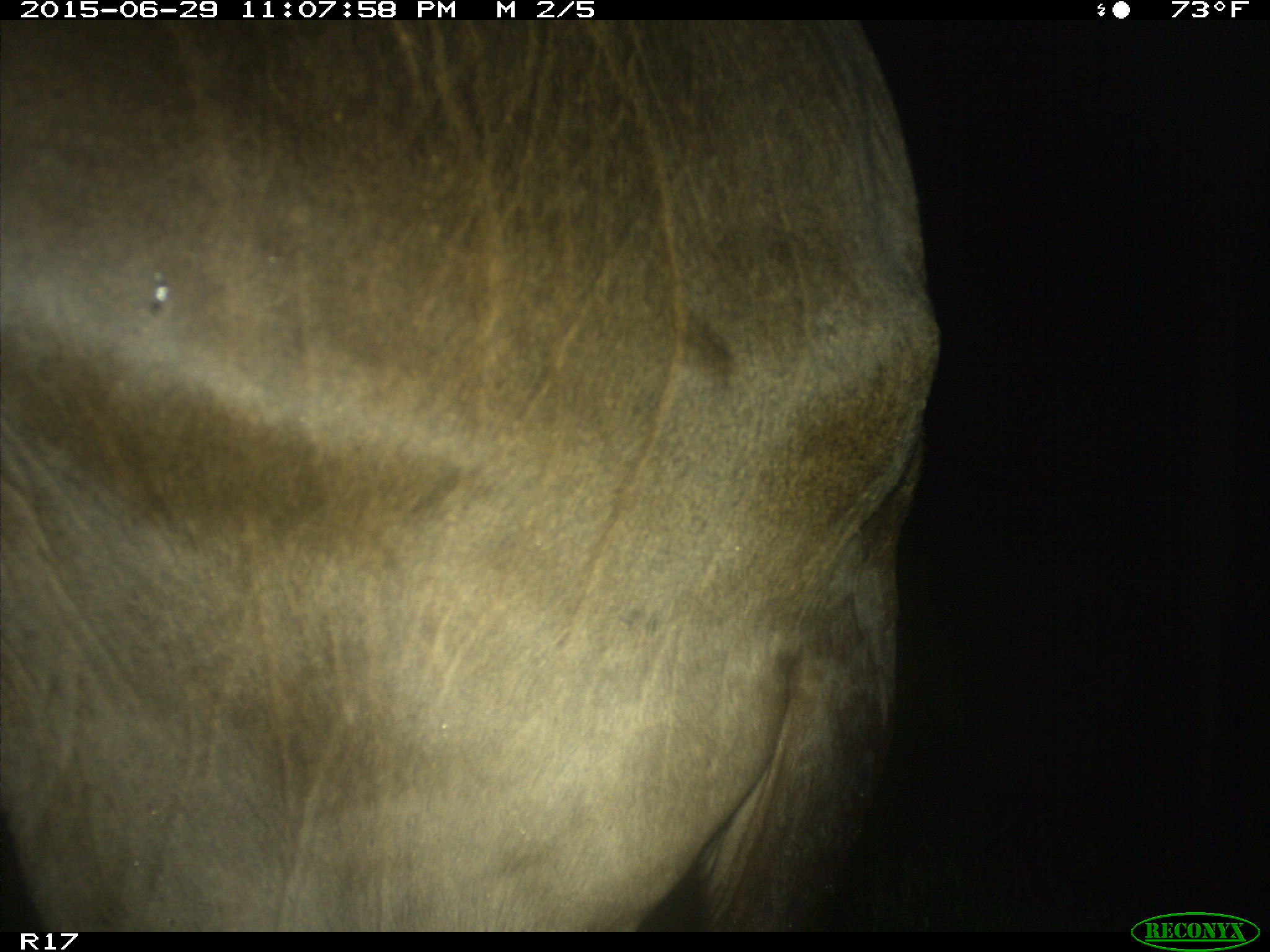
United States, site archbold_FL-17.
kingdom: Animalia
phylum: Chordata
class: Mammalia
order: Artiodactyla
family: Bovidae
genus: Bos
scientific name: Bos taurus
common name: domestic cow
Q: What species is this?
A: Bos taurus (domestic cow).